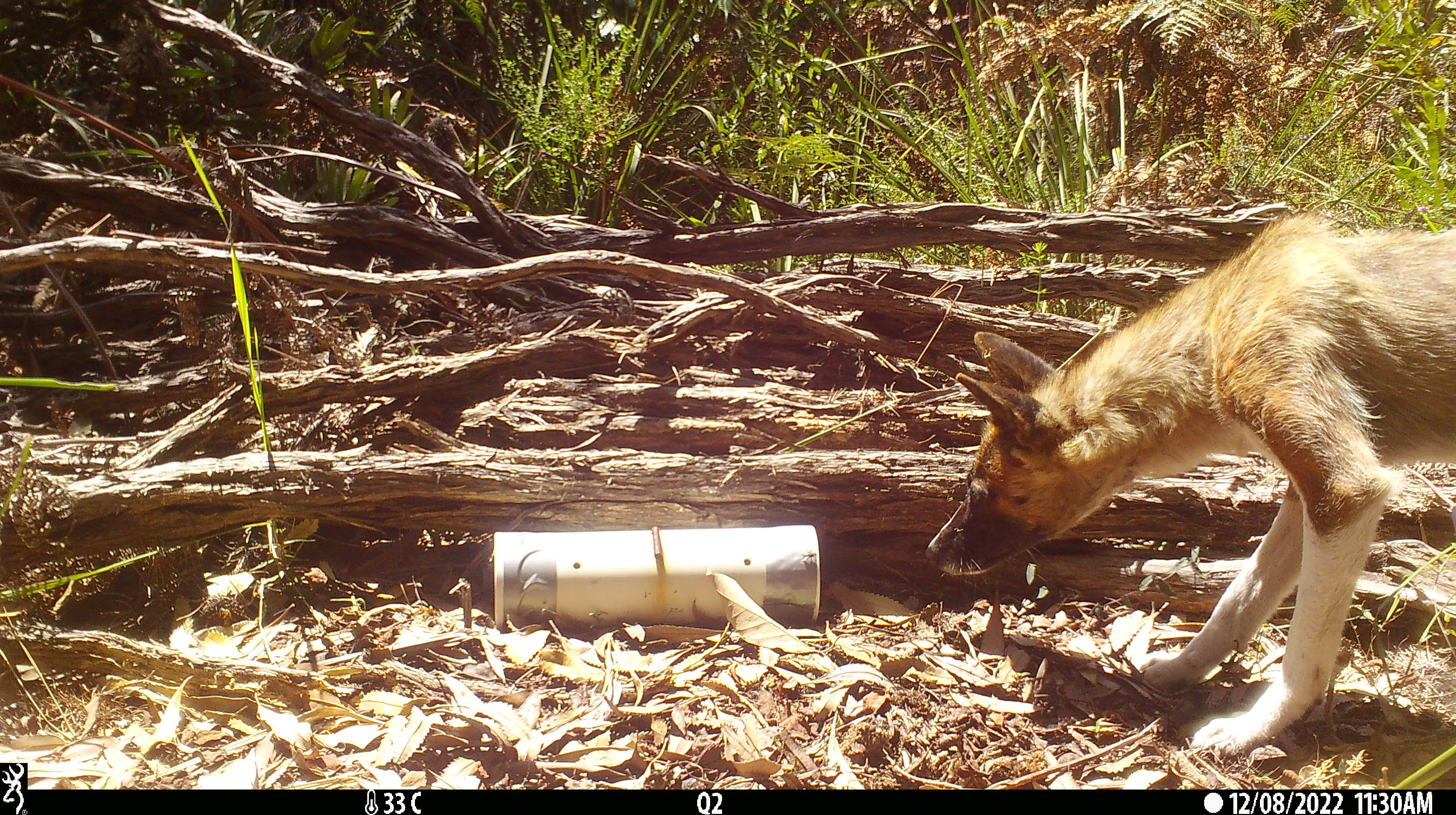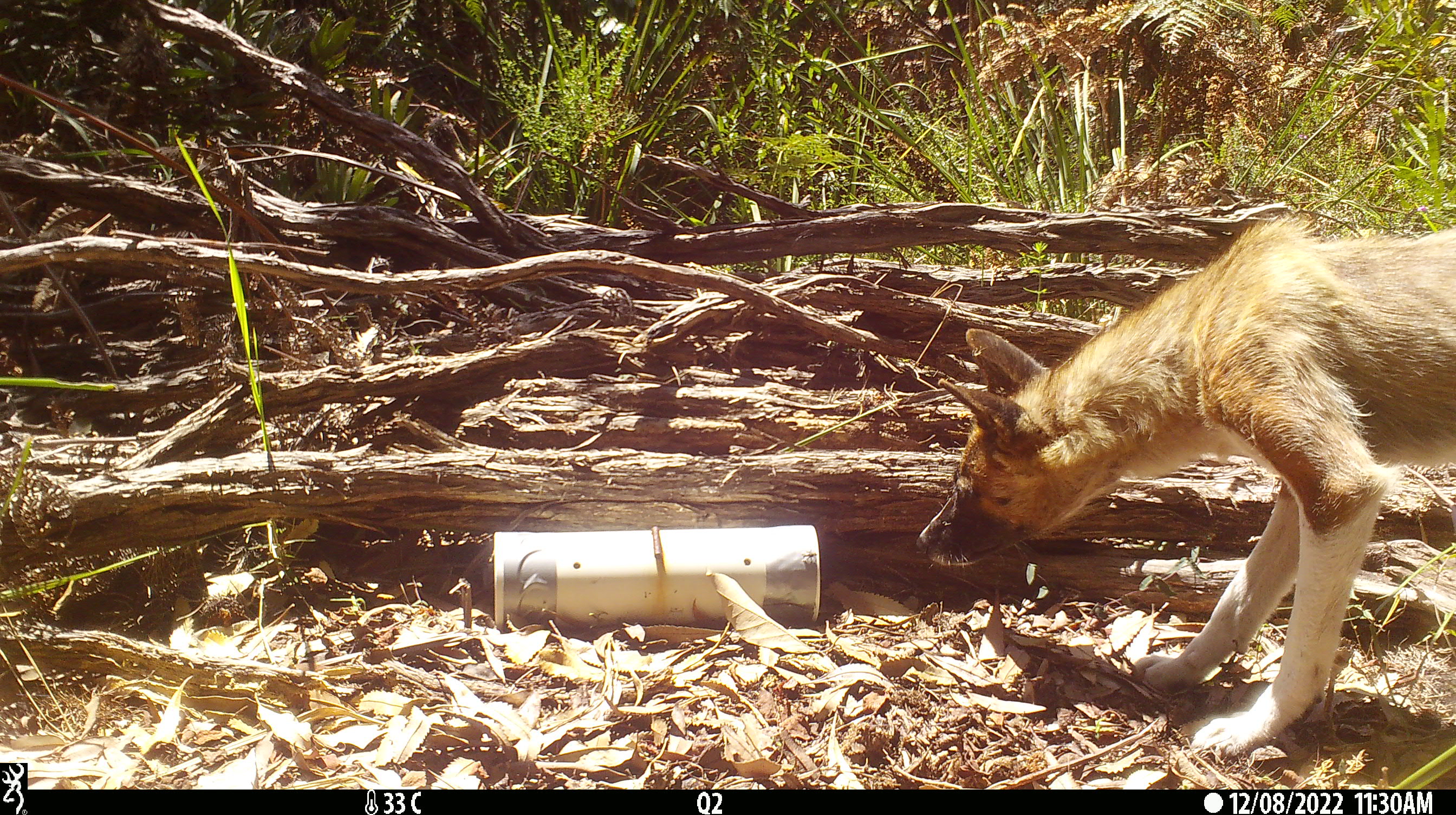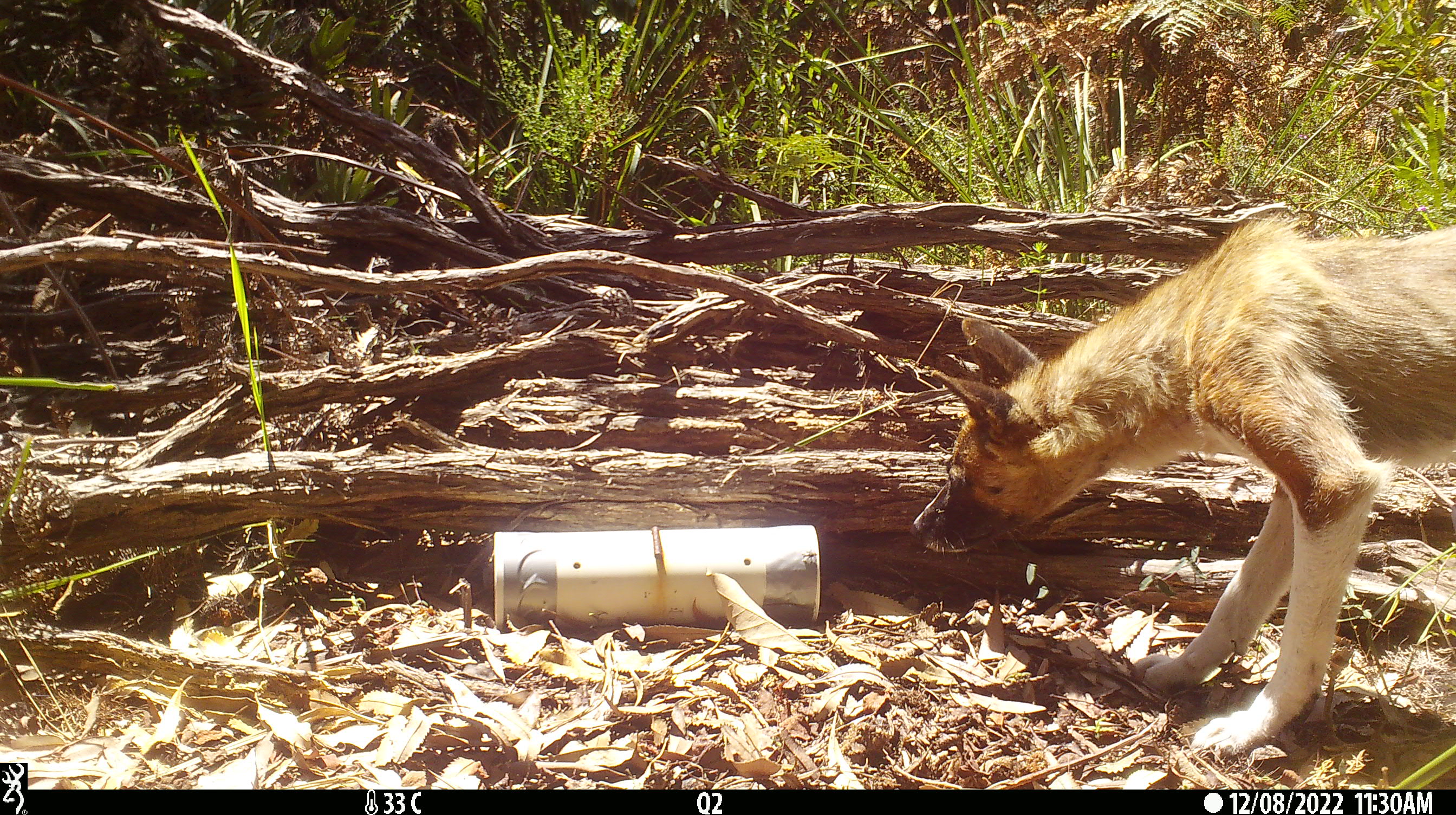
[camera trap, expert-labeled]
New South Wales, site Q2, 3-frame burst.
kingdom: Animalia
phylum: Chordata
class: Mammalia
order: Carnivora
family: Canidae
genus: Canis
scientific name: Canis familiaris dingo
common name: dingo